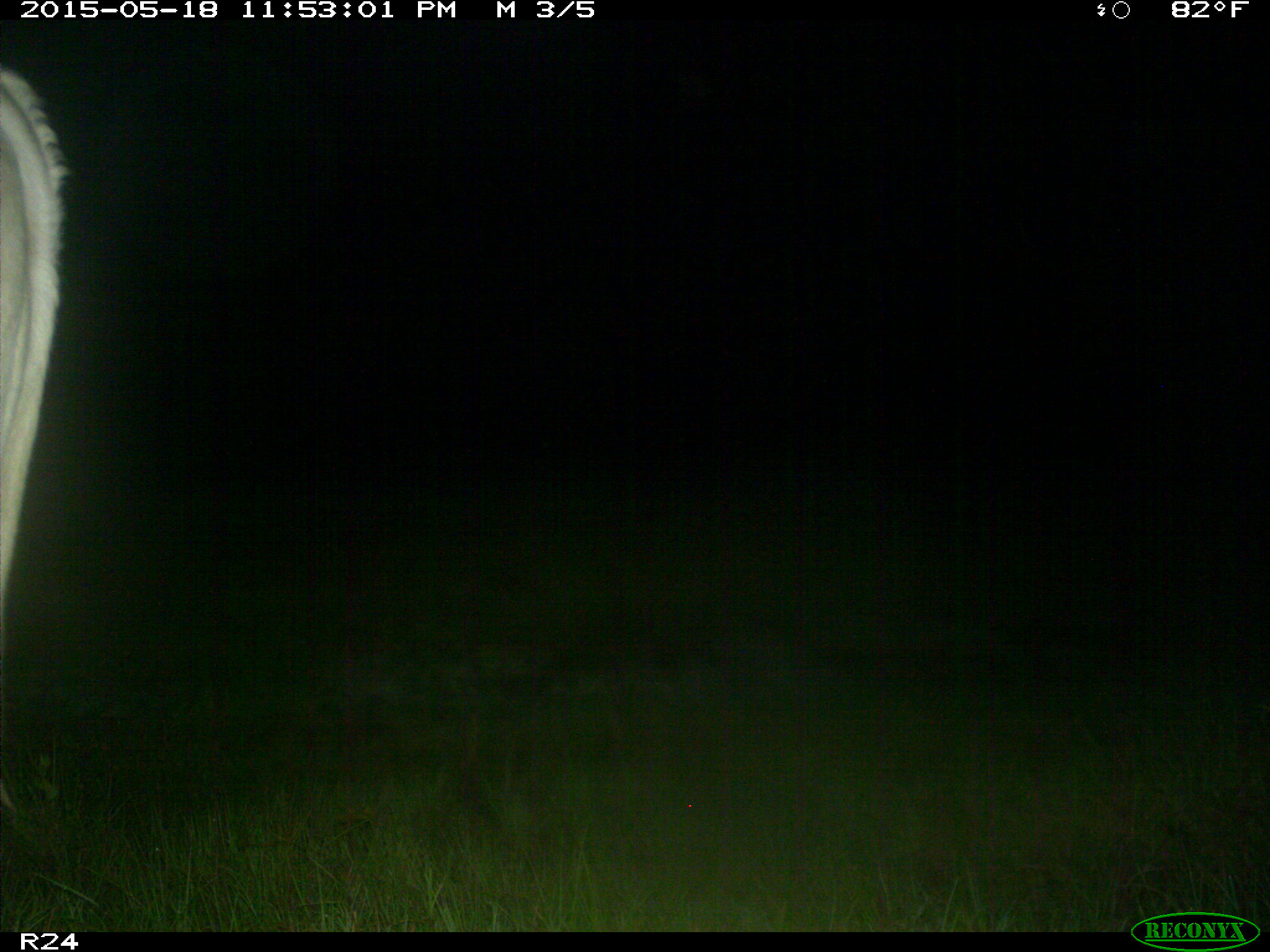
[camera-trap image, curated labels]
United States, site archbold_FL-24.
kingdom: Animalia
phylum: Chordata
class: Mammalia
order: Artiodactyla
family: Bovidae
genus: Bos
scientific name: Bos taurus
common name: domestic cow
Bos taurus (domestic cow).